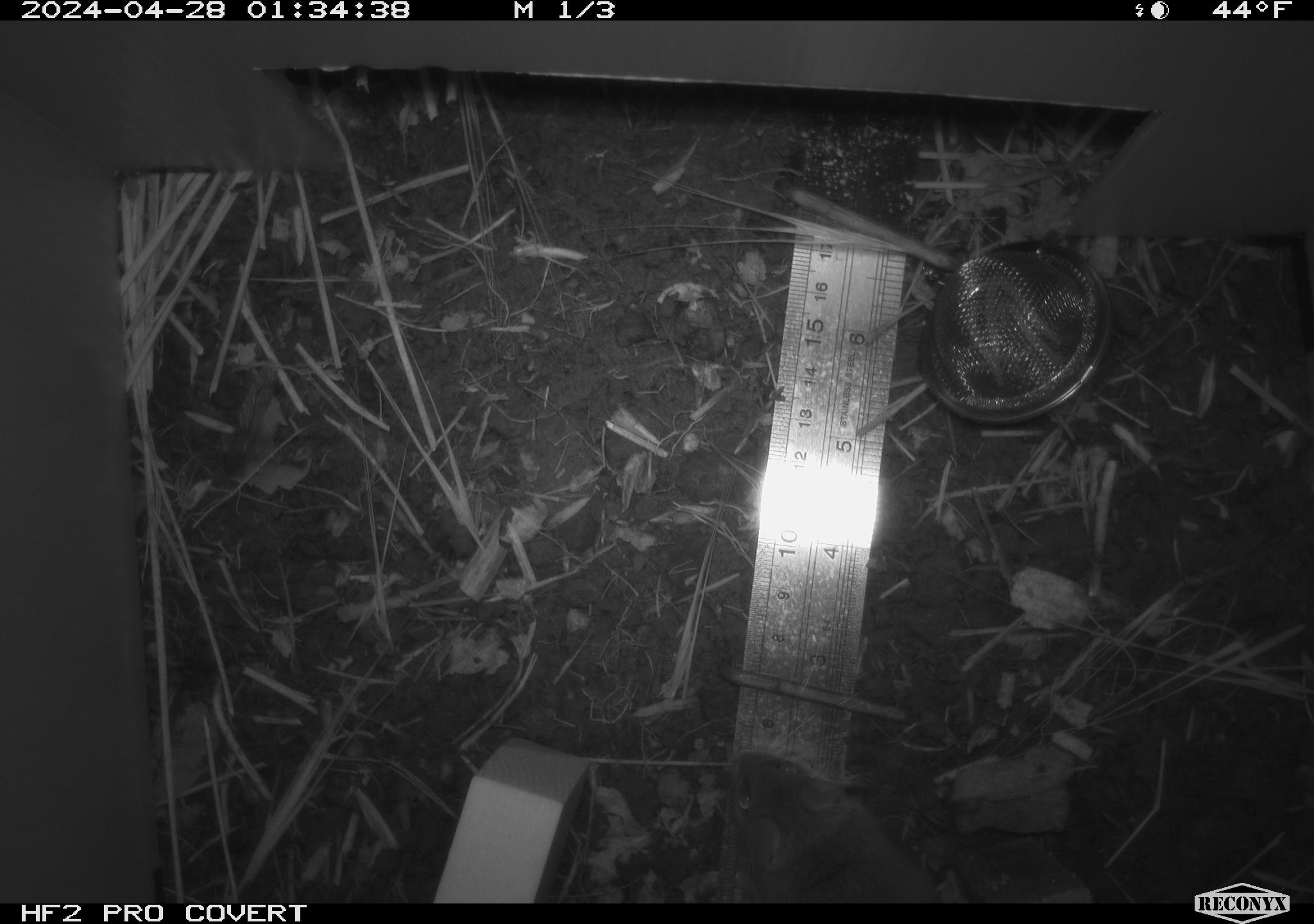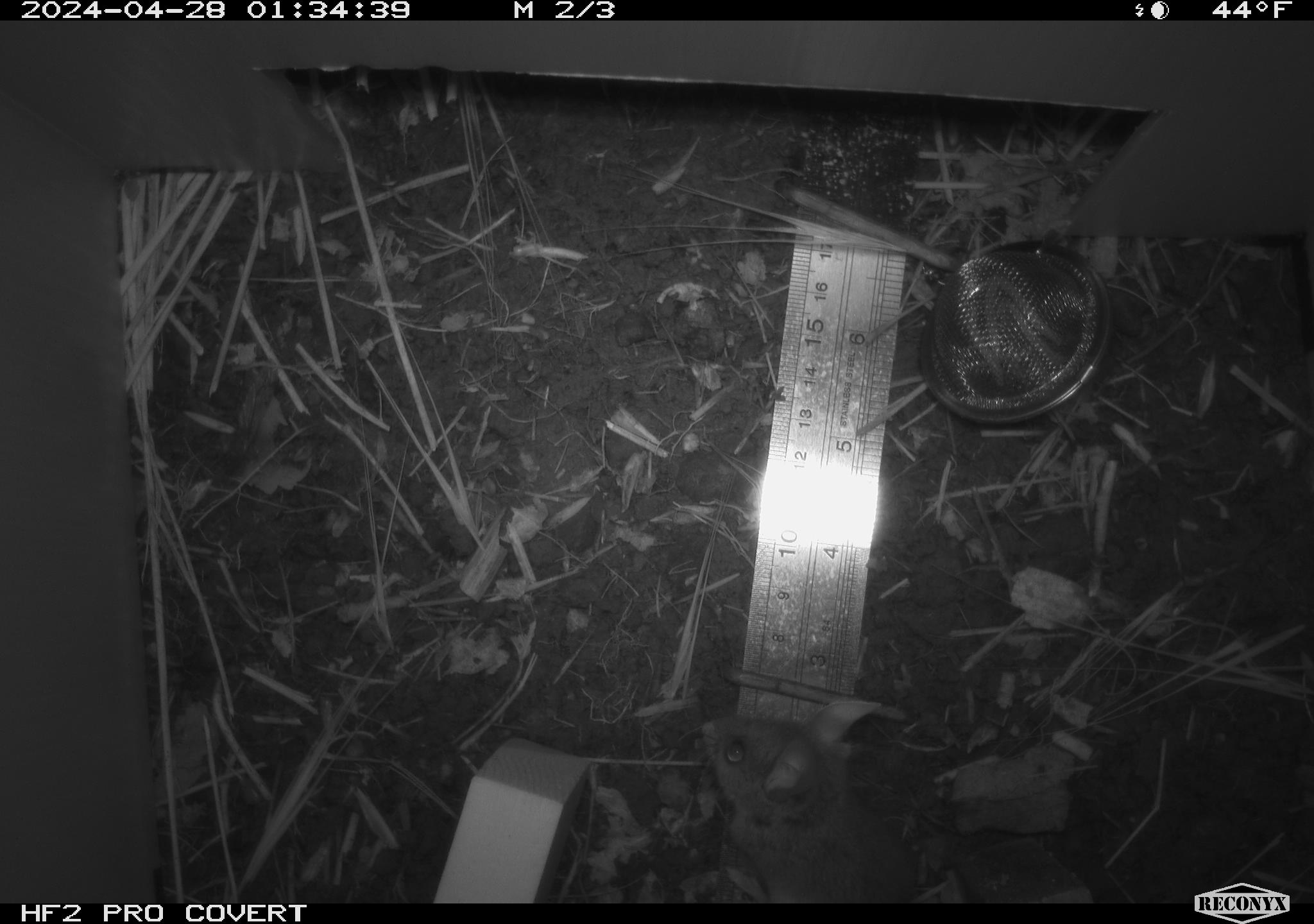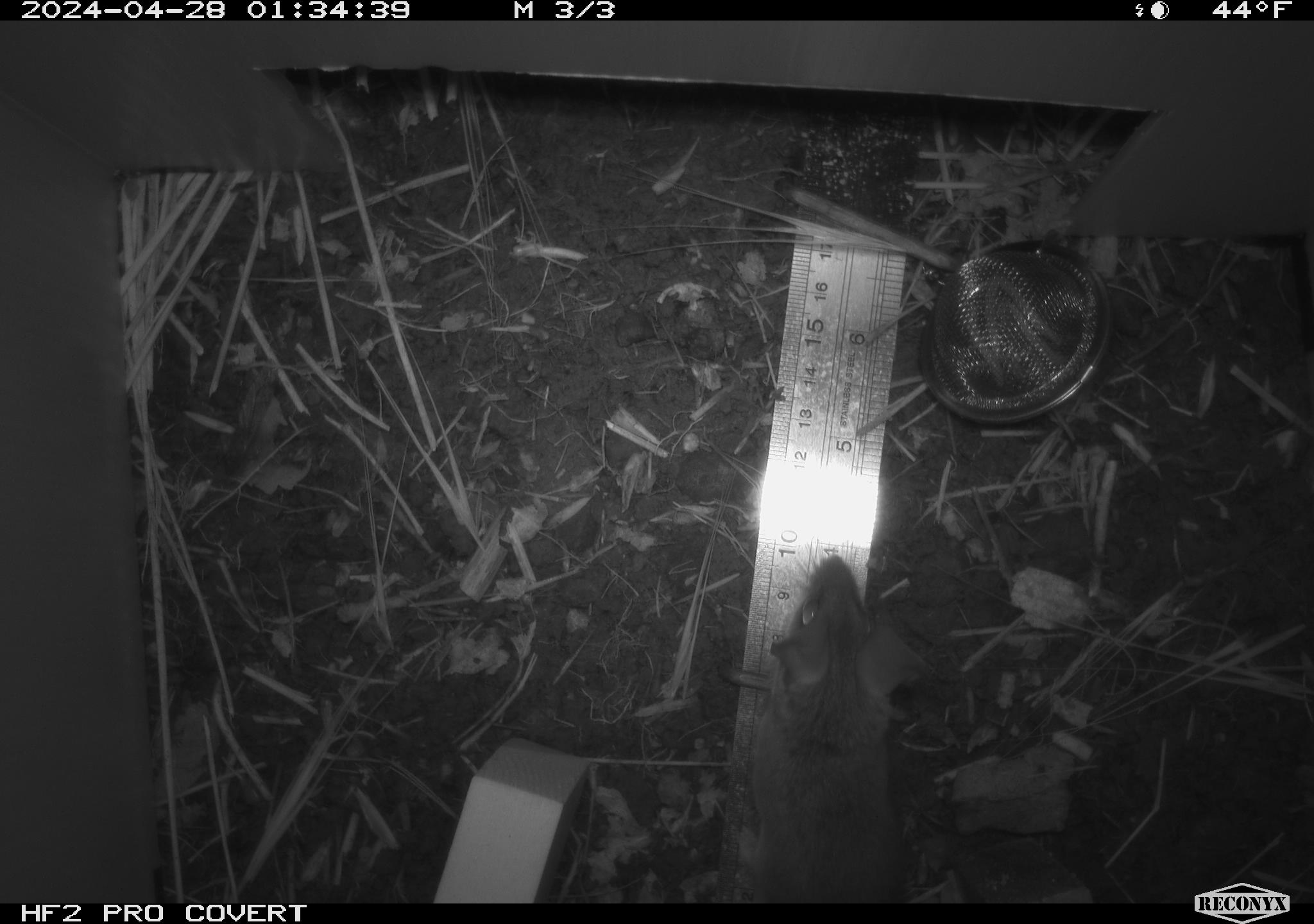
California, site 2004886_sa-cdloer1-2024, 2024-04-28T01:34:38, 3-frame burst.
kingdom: Animalia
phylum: Chordata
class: Mammalia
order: Rodentia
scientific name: Rodentia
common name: mouse species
Mouse species (Rodentia).